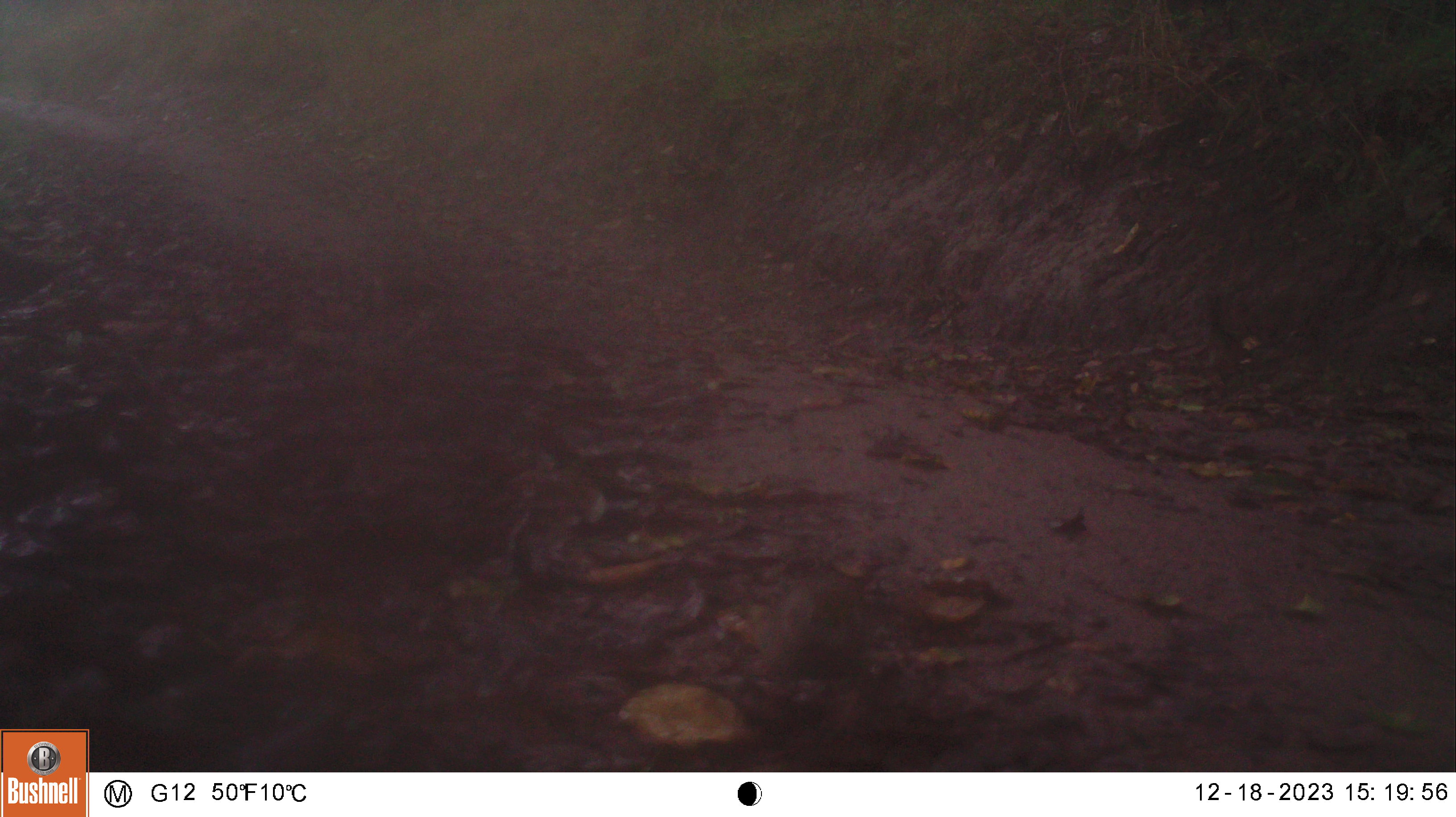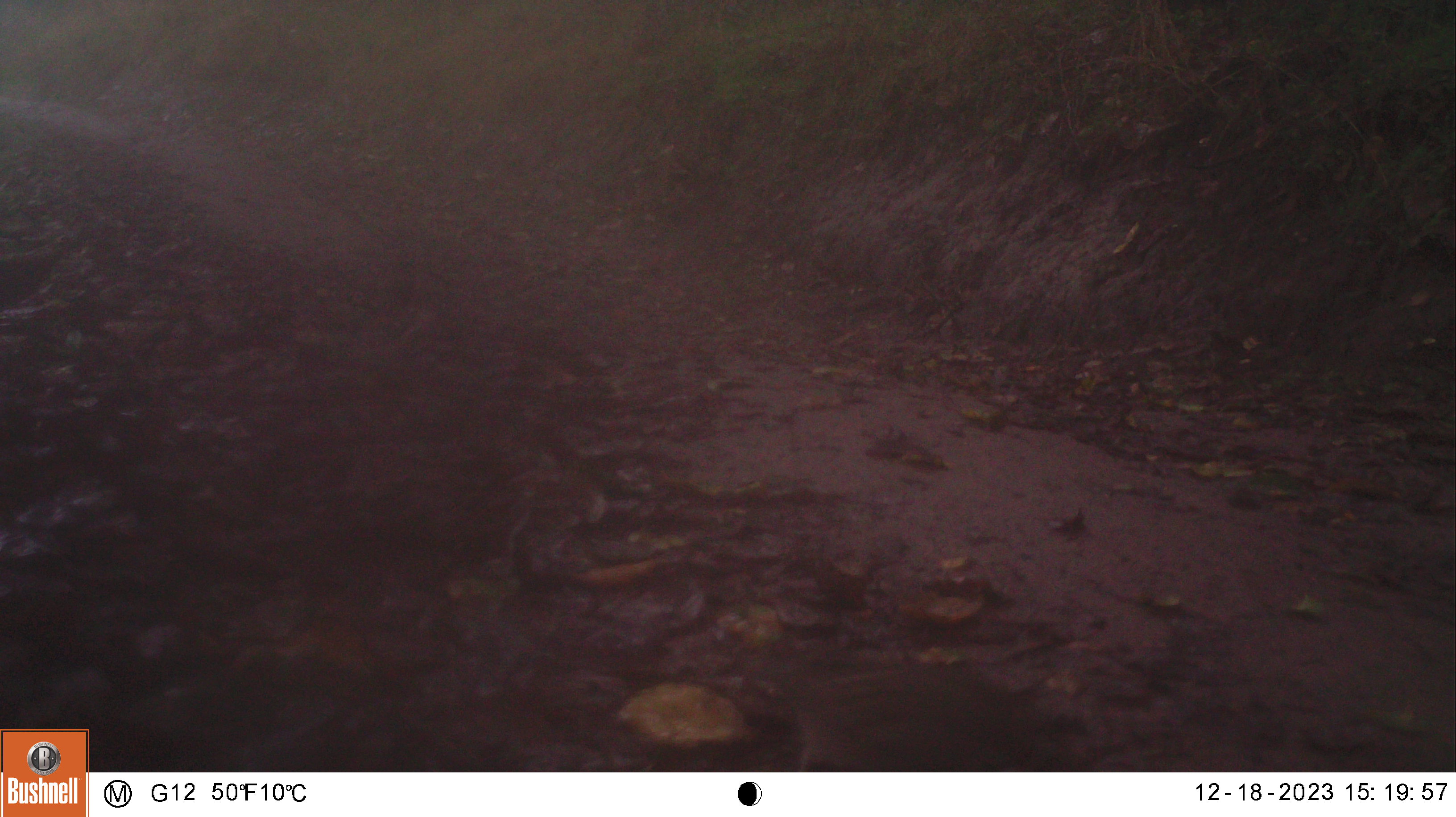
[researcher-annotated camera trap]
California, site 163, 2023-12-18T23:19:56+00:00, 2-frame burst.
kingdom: Animalia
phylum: Chordata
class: Aves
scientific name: Aves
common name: bird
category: unknown bird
Unknown bird (bird) (Aves).